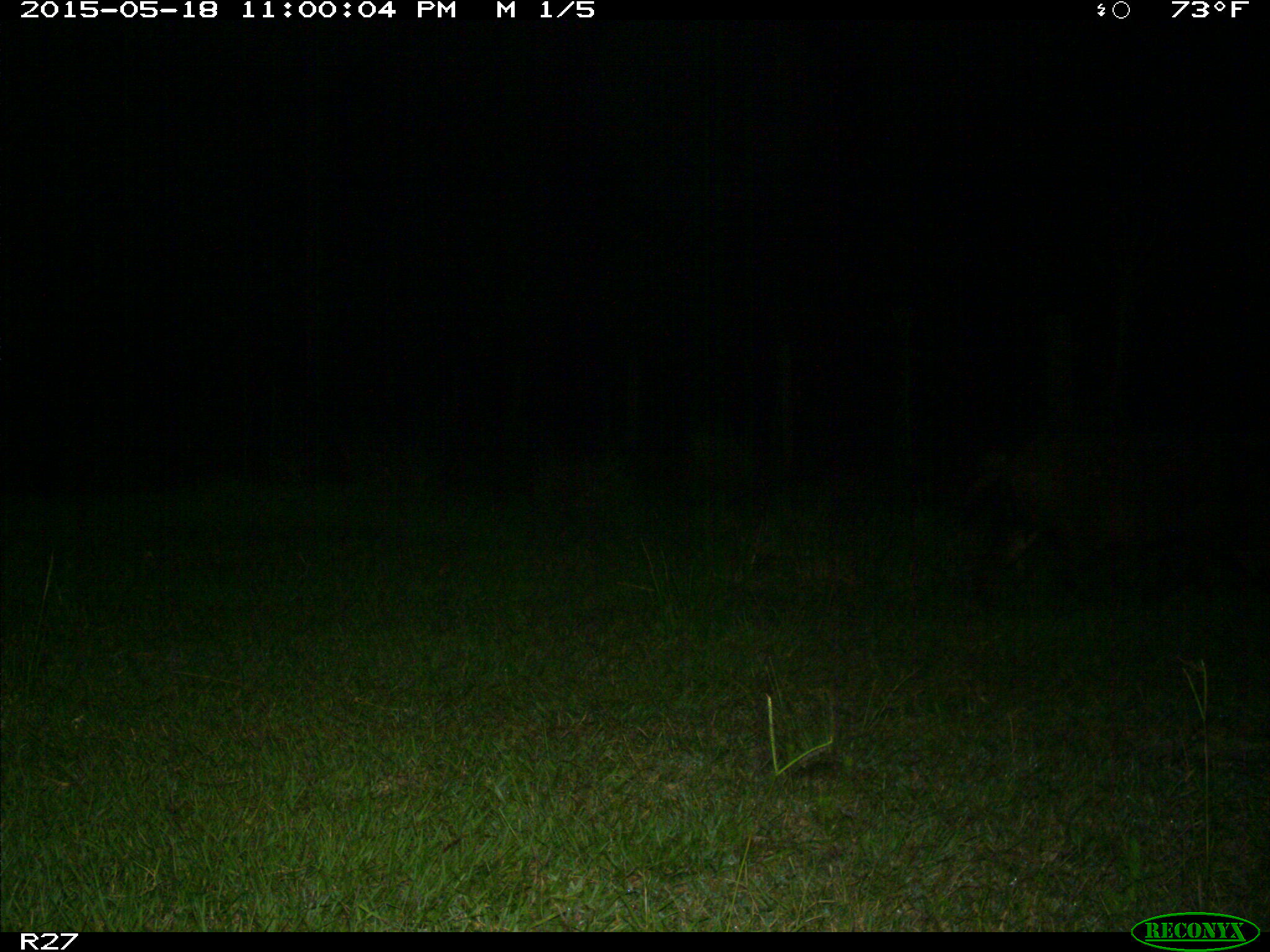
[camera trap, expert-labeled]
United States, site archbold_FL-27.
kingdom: Animalia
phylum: Chordata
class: Mammalia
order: Artiodactyla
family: Suidae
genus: Sus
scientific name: Sus scrofa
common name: wild boar